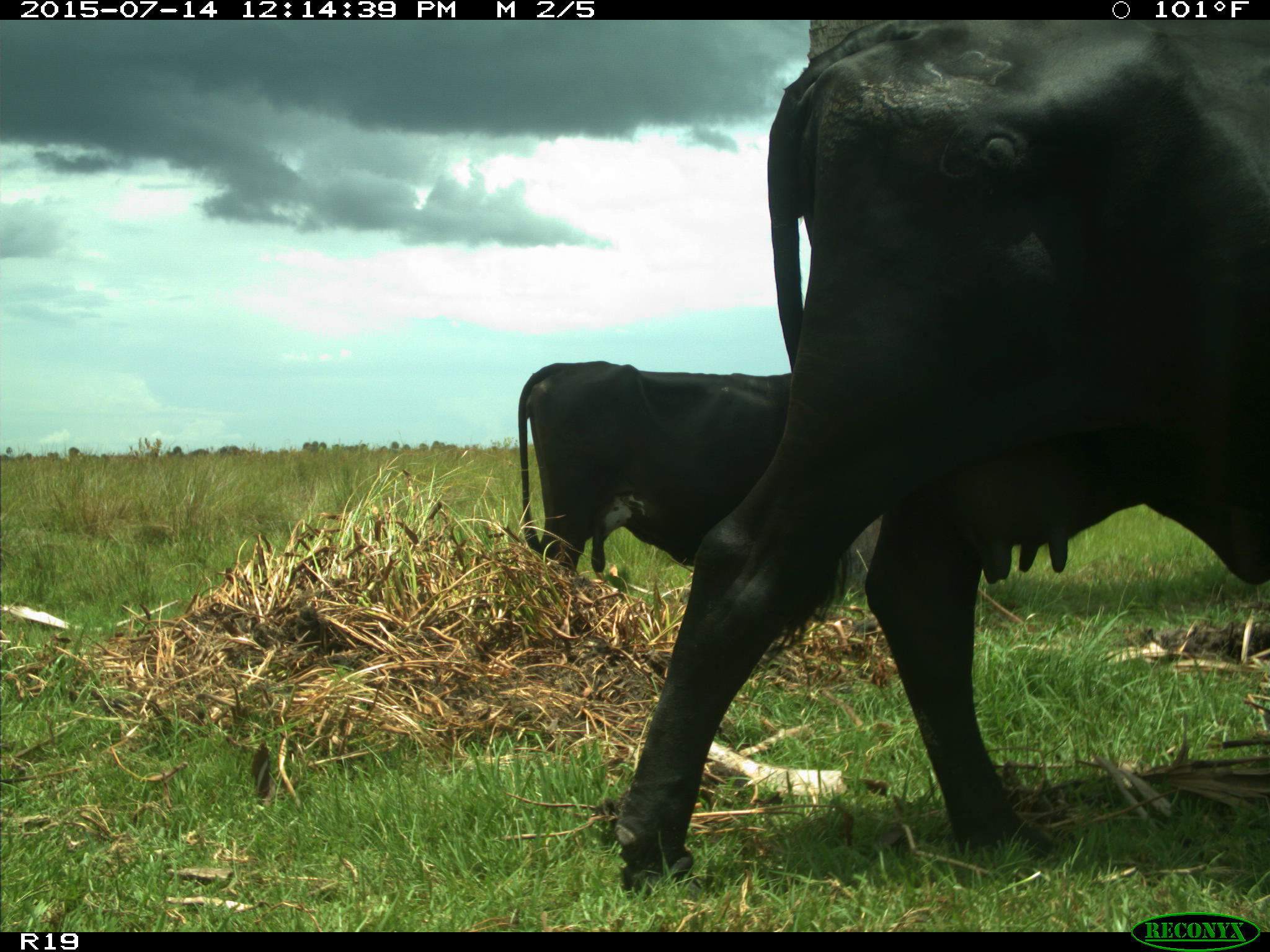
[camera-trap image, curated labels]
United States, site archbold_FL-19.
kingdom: Animalia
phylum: Chordata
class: Mammalia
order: Artiodactyla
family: Bovidae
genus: Bos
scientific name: Bos taurus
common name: domestic cow